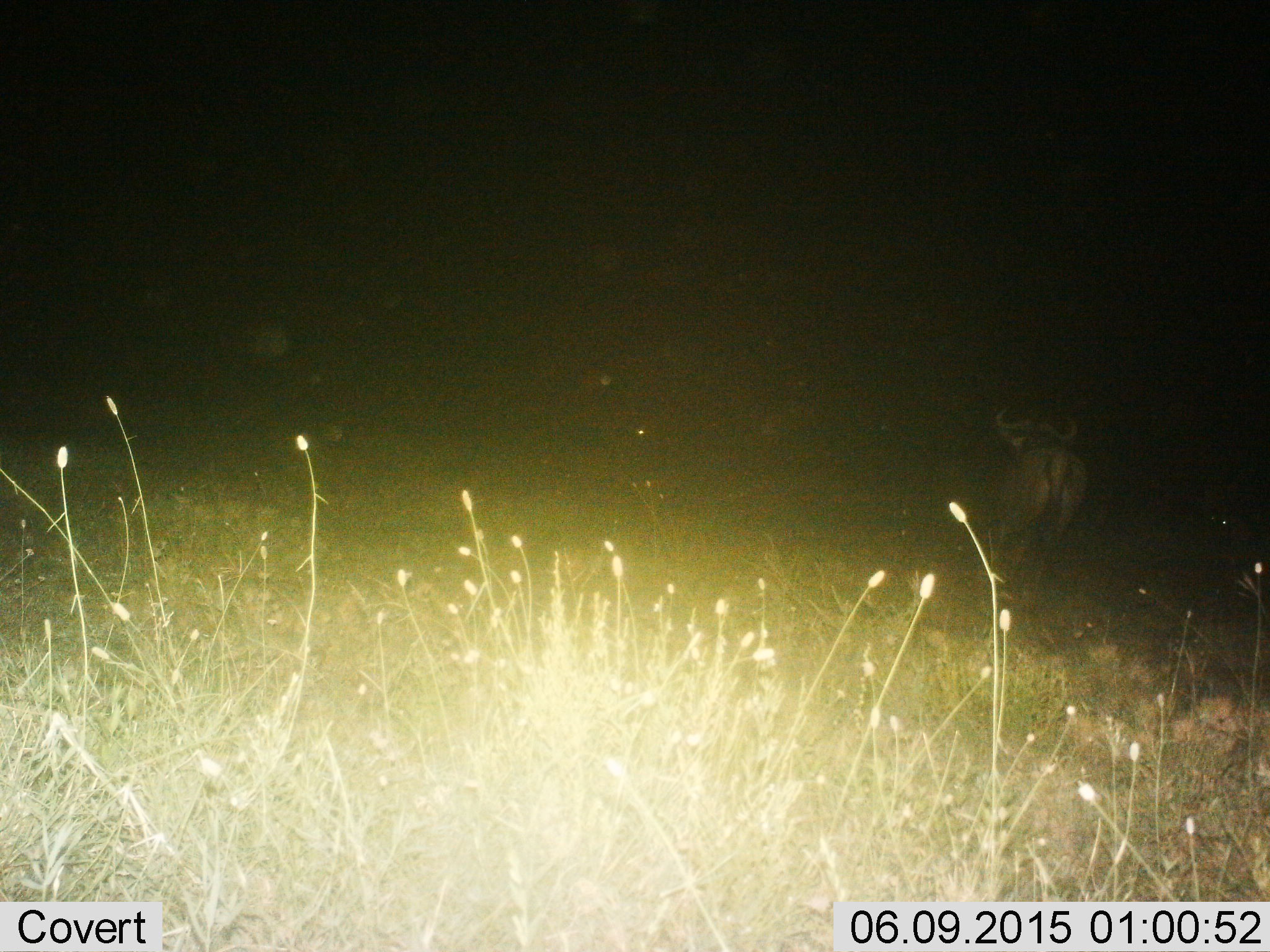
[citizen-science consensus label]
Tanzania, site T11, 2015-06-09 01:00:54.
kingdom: Animalia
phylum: Chordata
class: Mammalia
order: Artiodactyla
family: Bovidae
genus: Connochaetes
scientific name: Connochaetes taurinus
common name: blue wildebeest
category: wildebeest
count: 1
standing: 30%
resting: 0%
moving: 70%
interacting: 0%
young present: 0%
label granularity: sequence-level